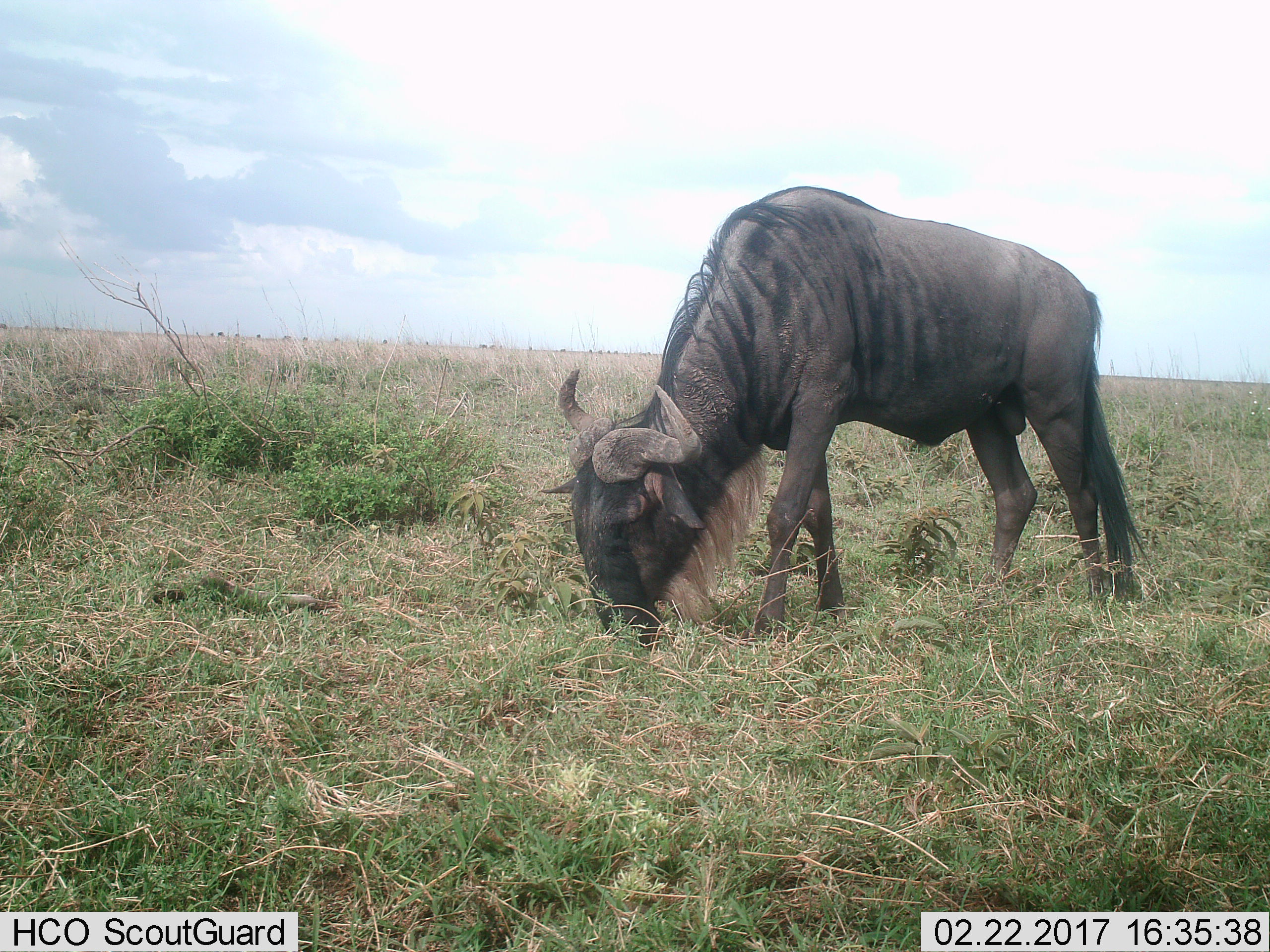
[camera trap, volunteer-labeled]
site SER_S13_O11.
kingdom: Animalia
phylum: Chordata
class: Mammalia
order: Artiodactyla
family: Bovidae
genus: Connochaetes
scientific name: Connochaetes taurinus taurinus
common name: blue wildebeest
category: wildebeestblue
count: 1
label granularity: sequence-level